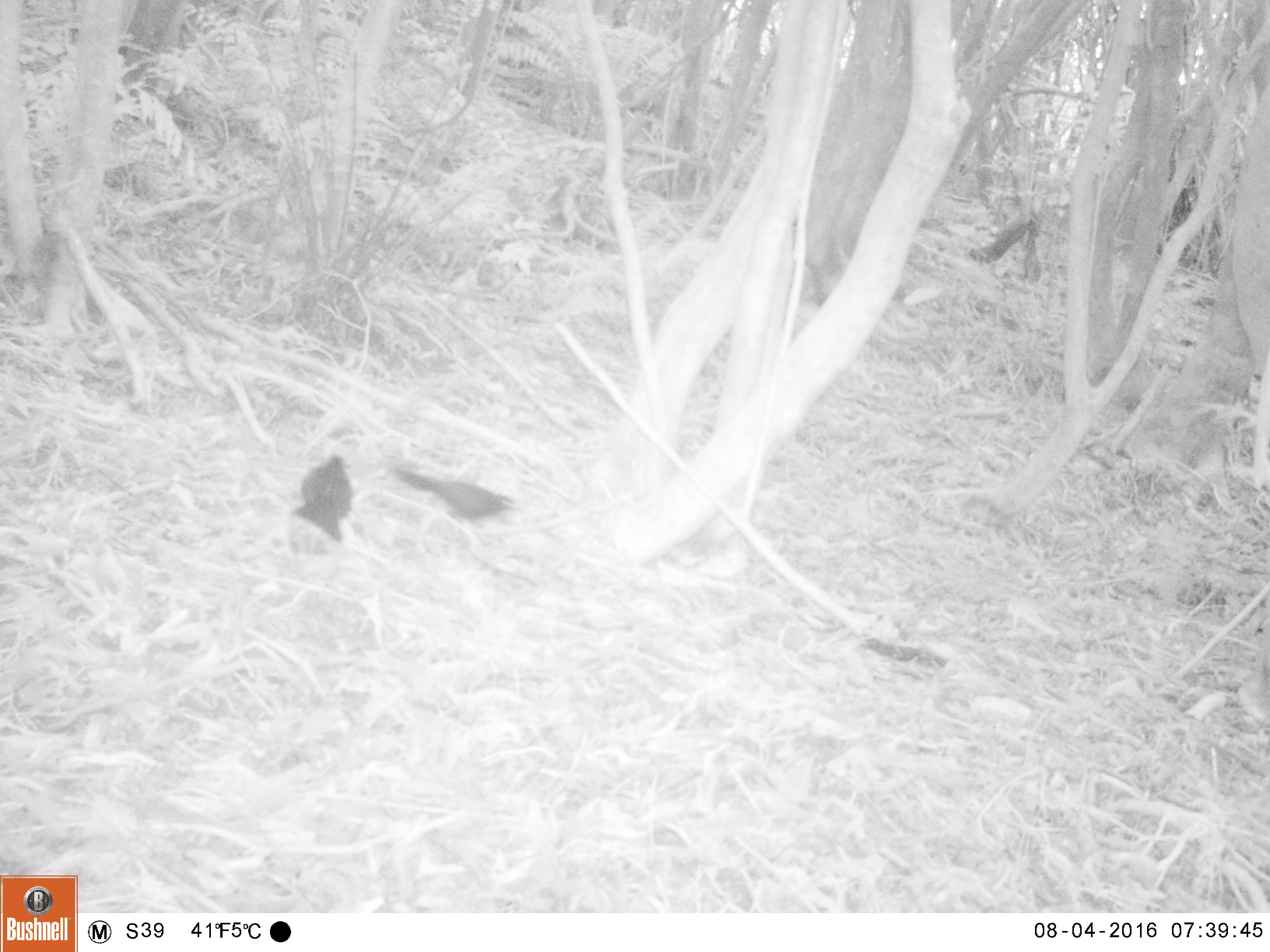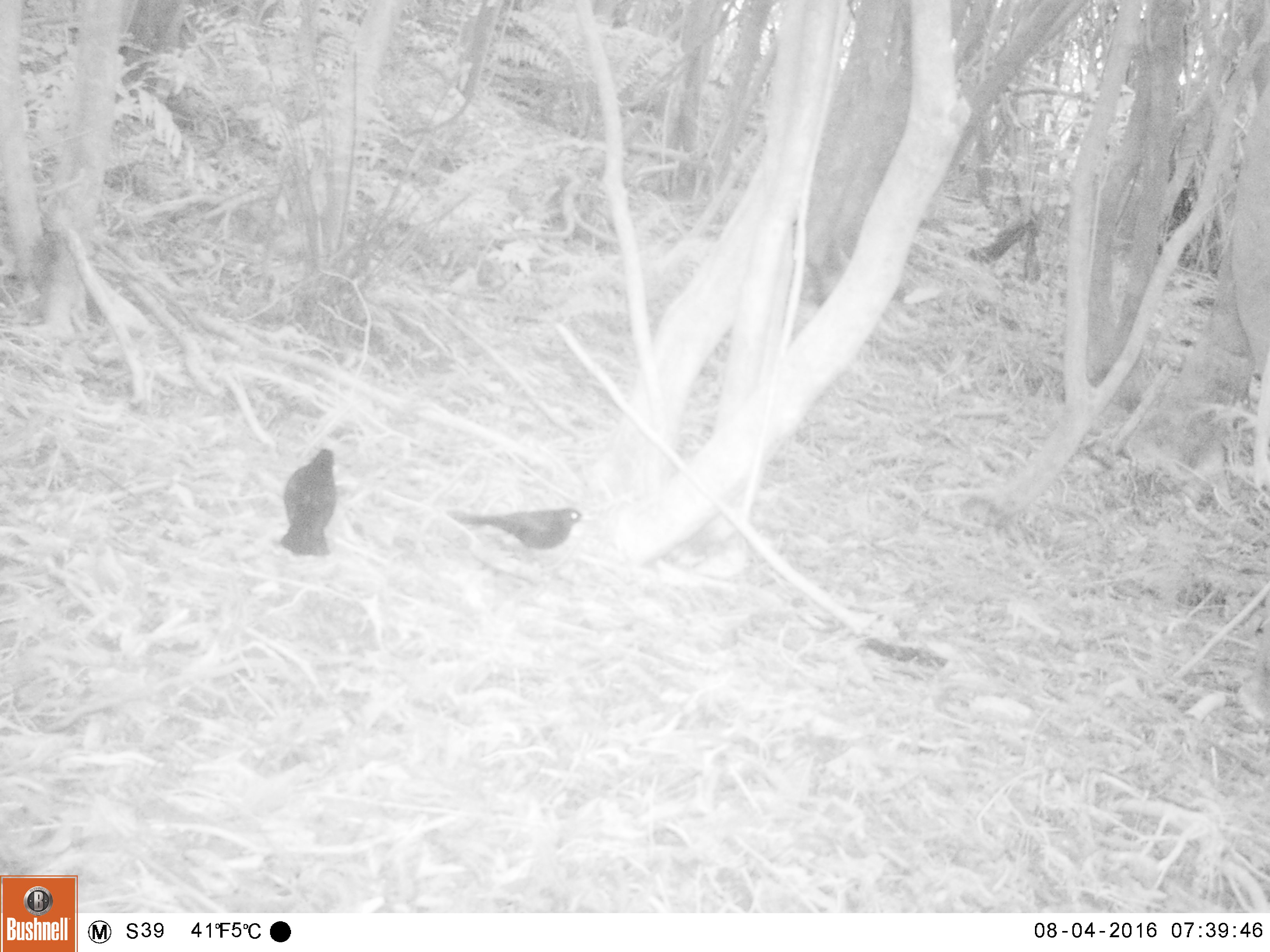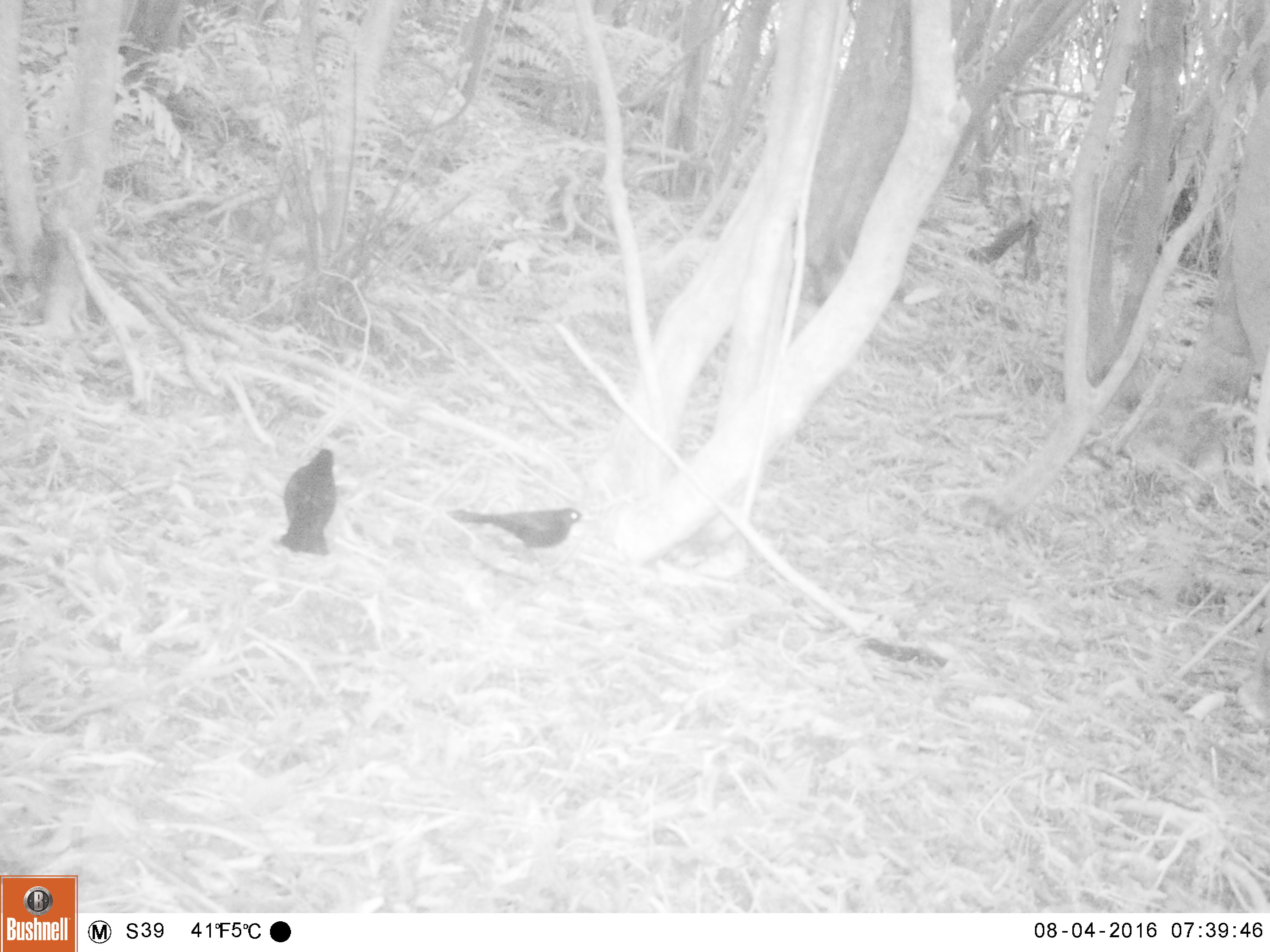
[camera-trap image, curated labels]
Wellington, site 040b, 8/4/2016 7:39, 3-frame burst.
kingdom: Animalia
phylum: Chordata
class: Aves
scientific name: Aves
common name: bird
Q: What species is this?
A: Bird (Aves).